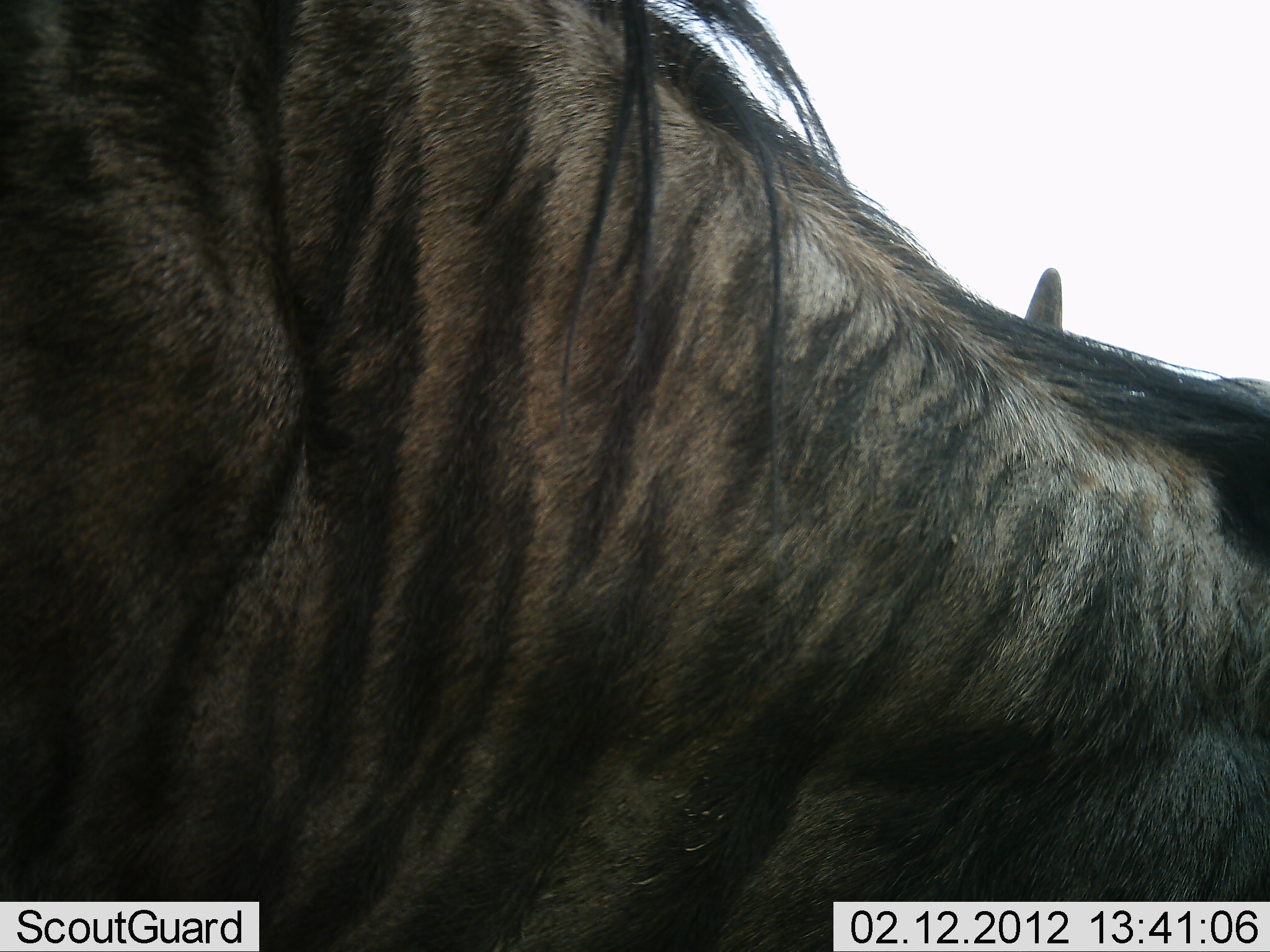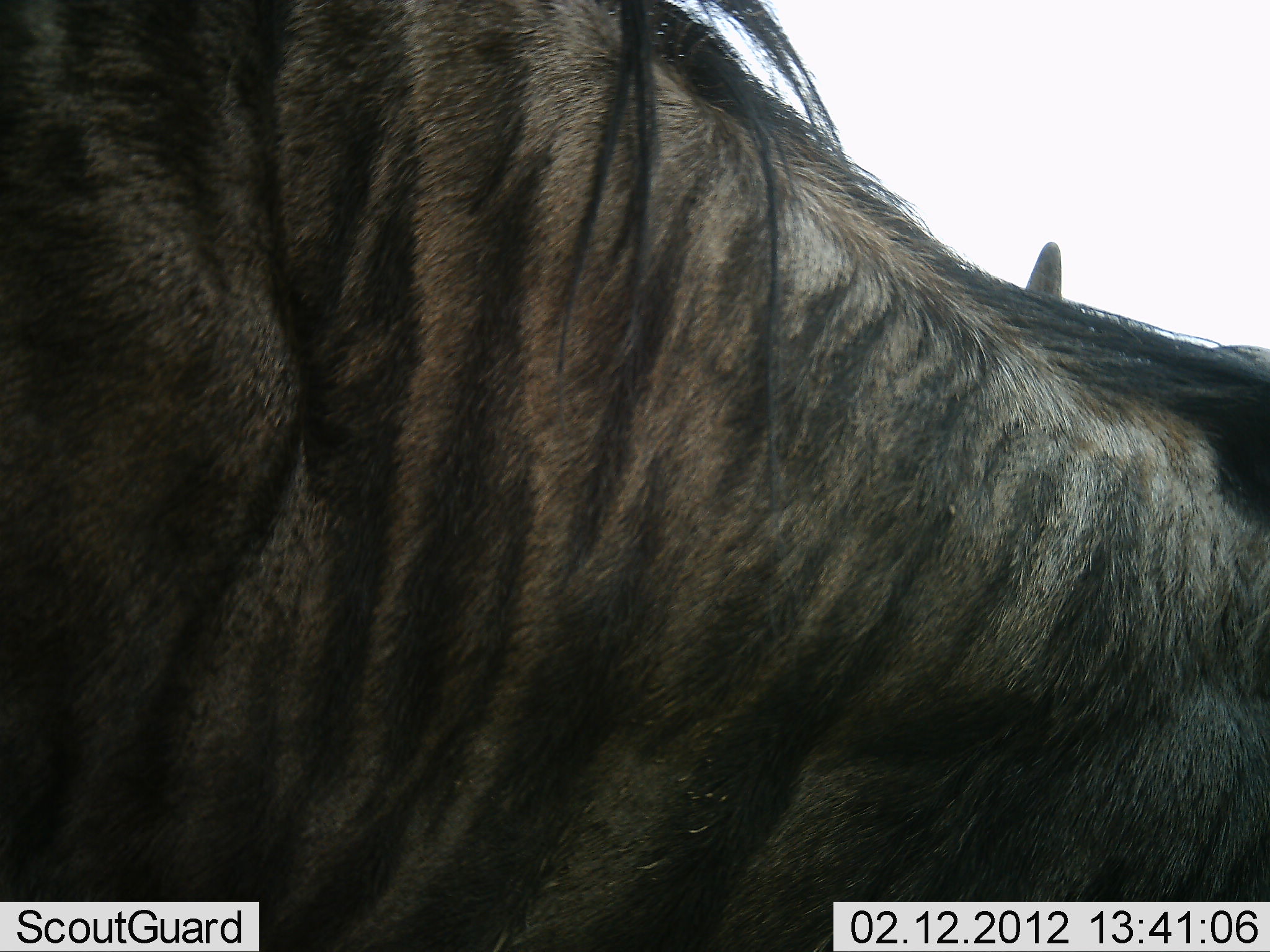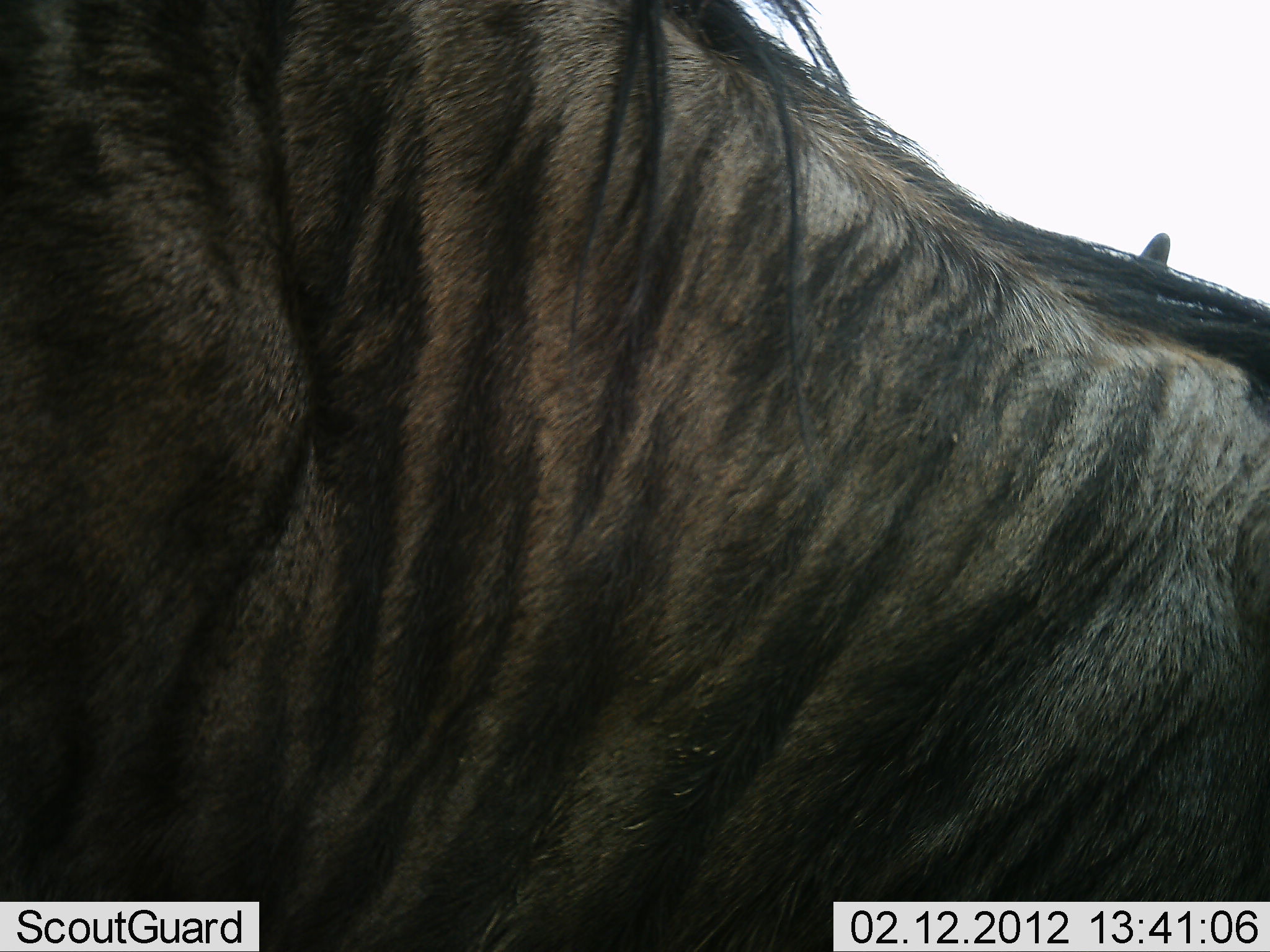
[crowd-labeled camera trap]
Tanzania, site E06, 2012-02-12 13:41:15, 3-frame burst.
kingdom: Animalia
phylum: Chordata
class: Mammalia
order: Artiodactyla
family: Bovidae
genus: Connochaetes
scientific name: Connochaetes taurinus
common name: blue wildebeest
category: wildebeest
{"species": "wildebeest (blue wildebeest) (Connochaetes taurinus)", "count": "1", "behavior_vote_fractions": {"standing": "79%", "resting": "0%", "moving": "5%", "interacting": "0%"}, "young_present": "0%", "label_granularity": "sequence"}